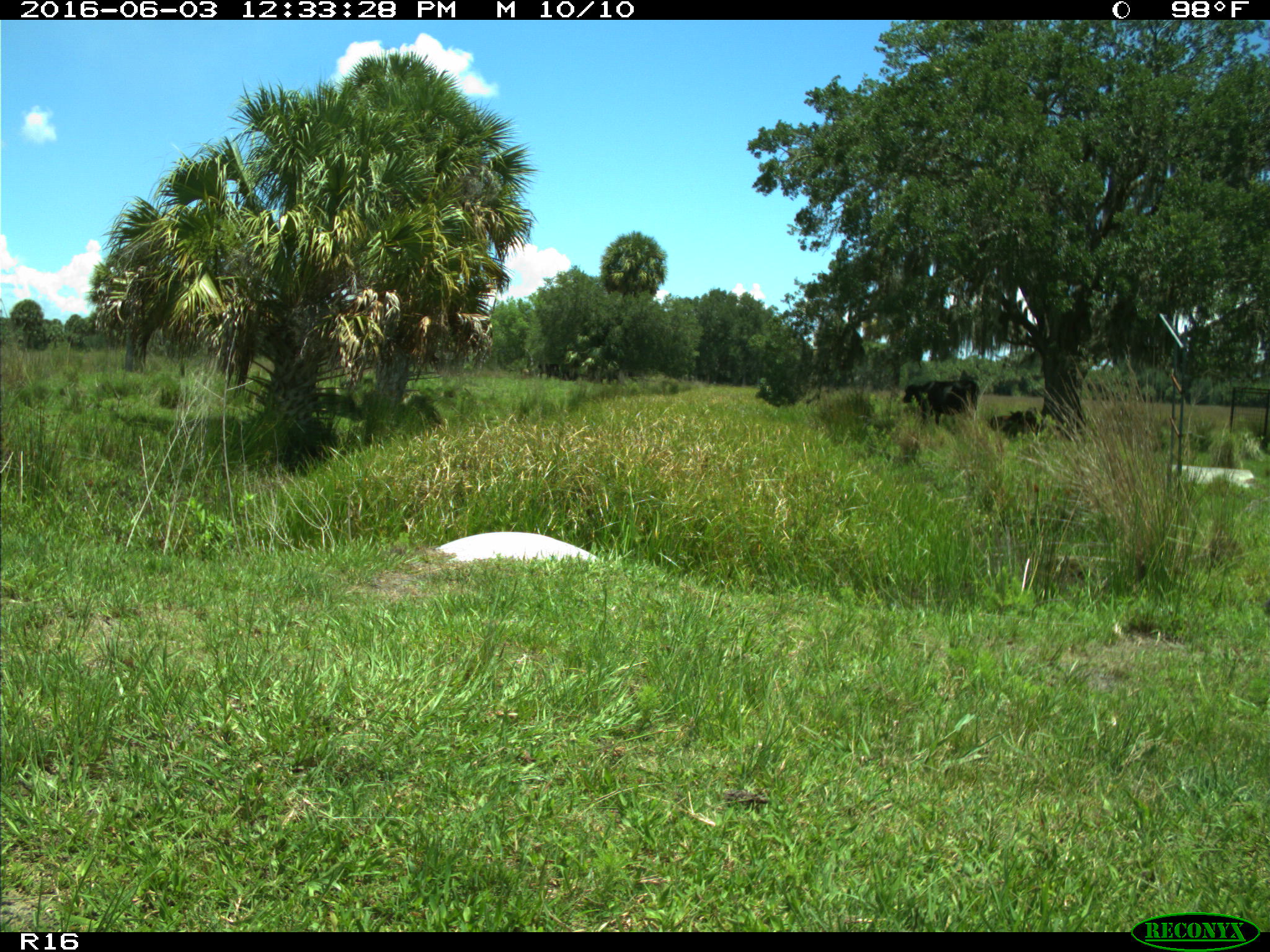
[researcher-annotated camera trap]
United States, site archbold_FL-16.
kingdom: Animalia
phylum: Chordata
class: Mammalia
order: Artiodactyla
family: Bovidae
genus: Bos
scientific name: Bos taurus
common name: domestic cow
Bos taurus (domestic cow).